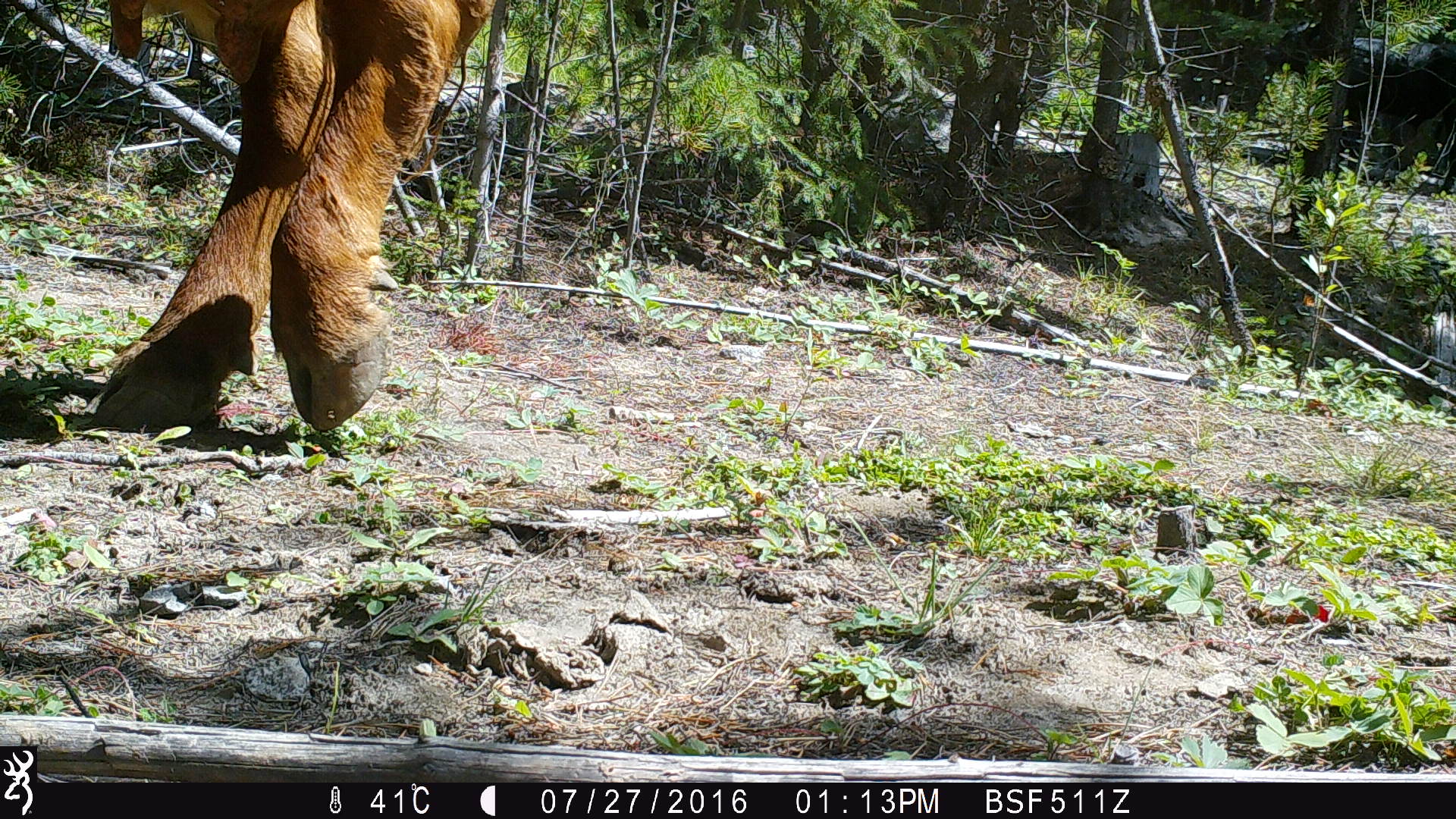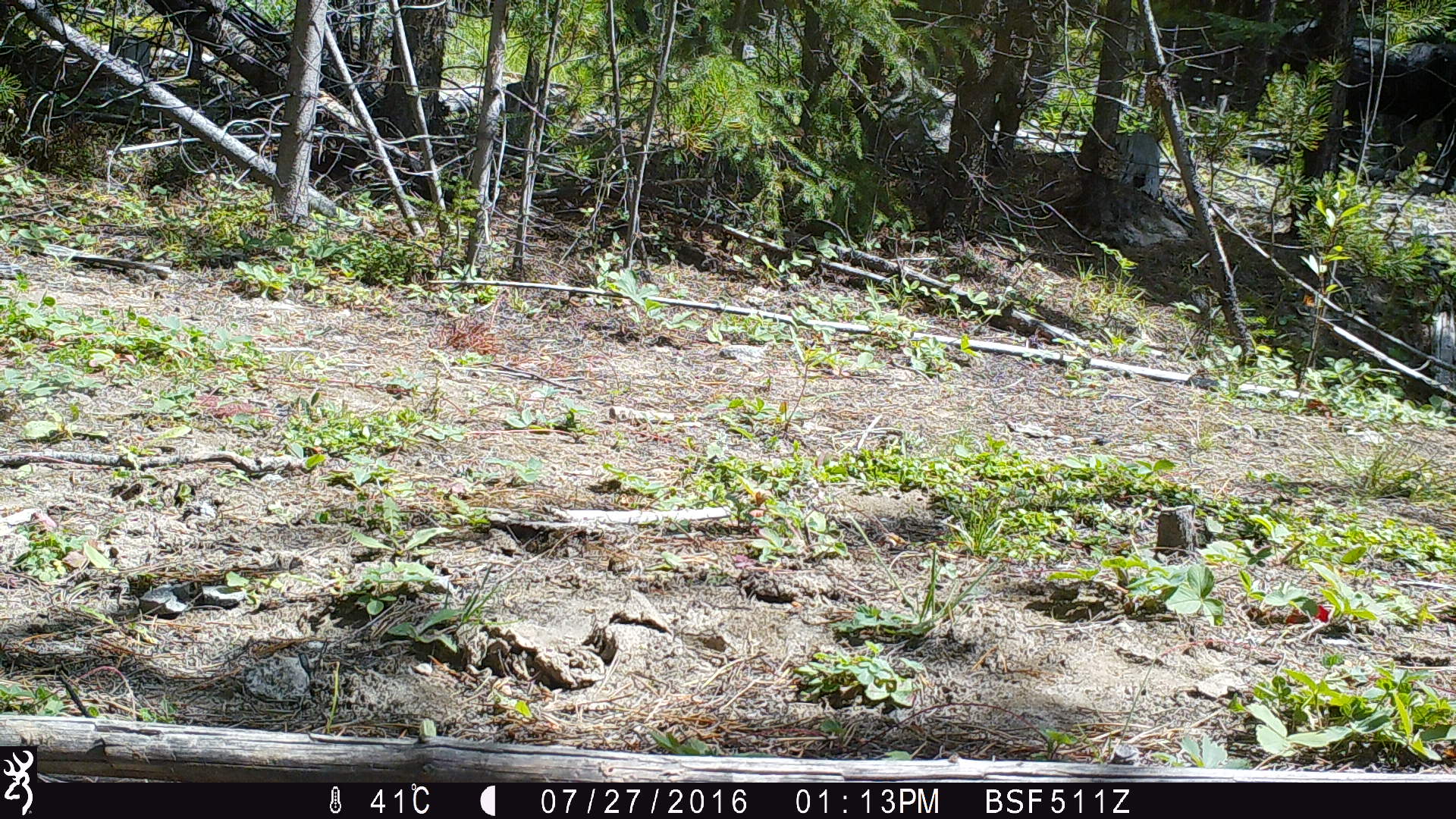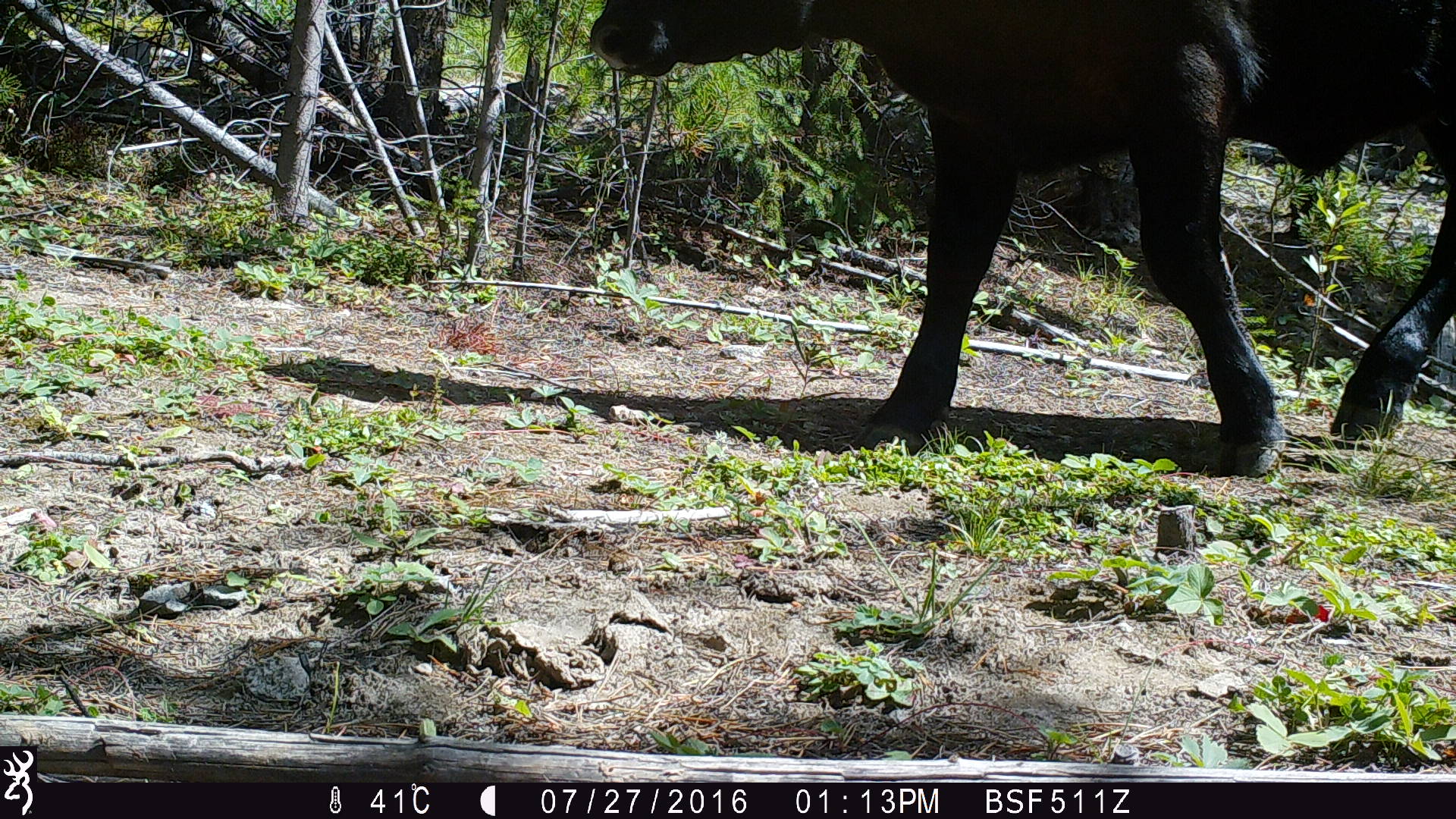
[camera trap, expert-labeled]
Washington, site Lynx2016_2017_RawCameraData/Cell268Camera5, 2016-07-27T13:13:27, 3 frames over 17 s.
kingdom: Animalia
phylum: Chordata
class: Mammalia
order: Artiodactyla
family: Bovidae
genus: Bos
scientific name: Bos taurus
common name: domestic cattle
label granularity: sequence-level